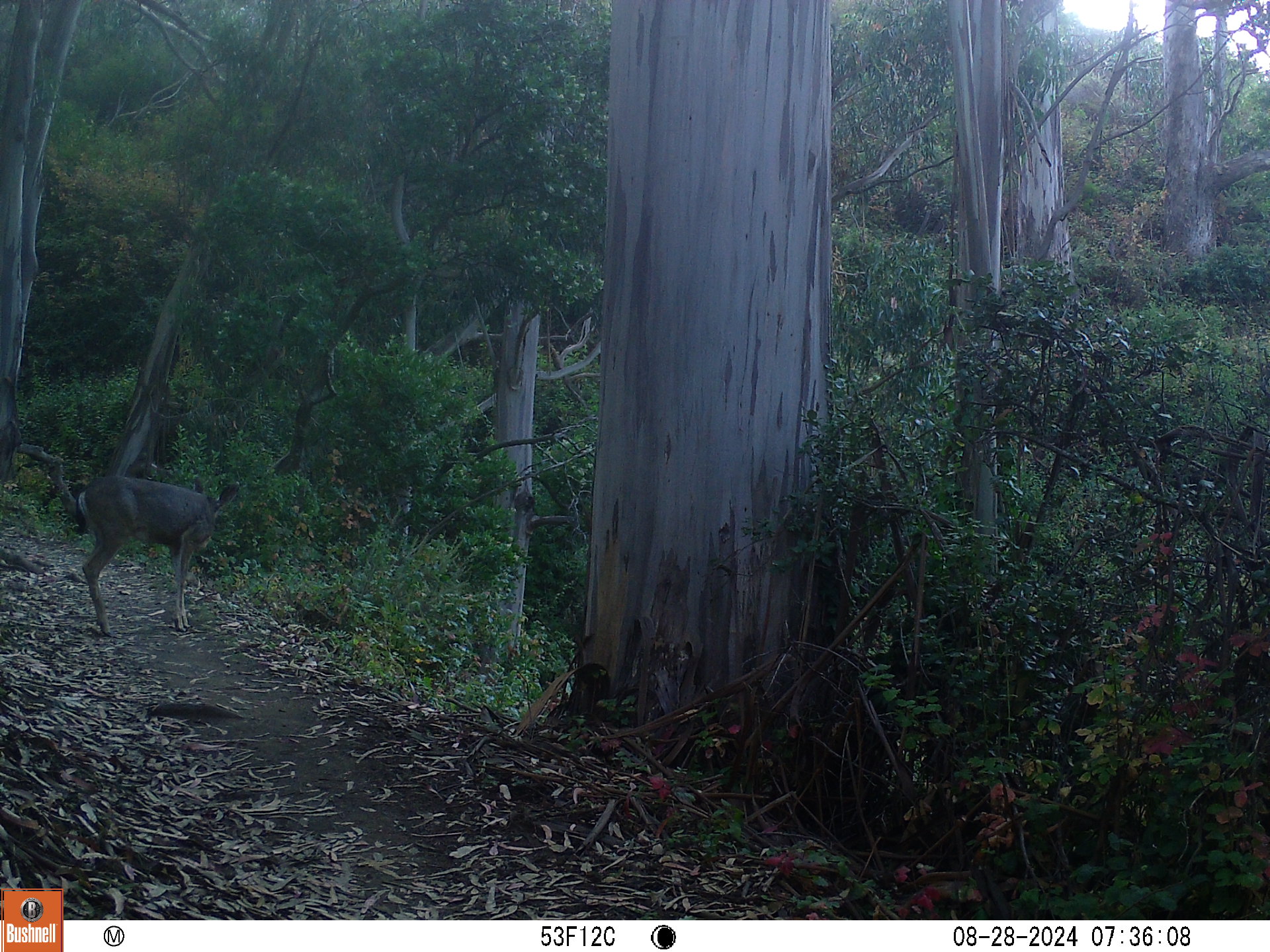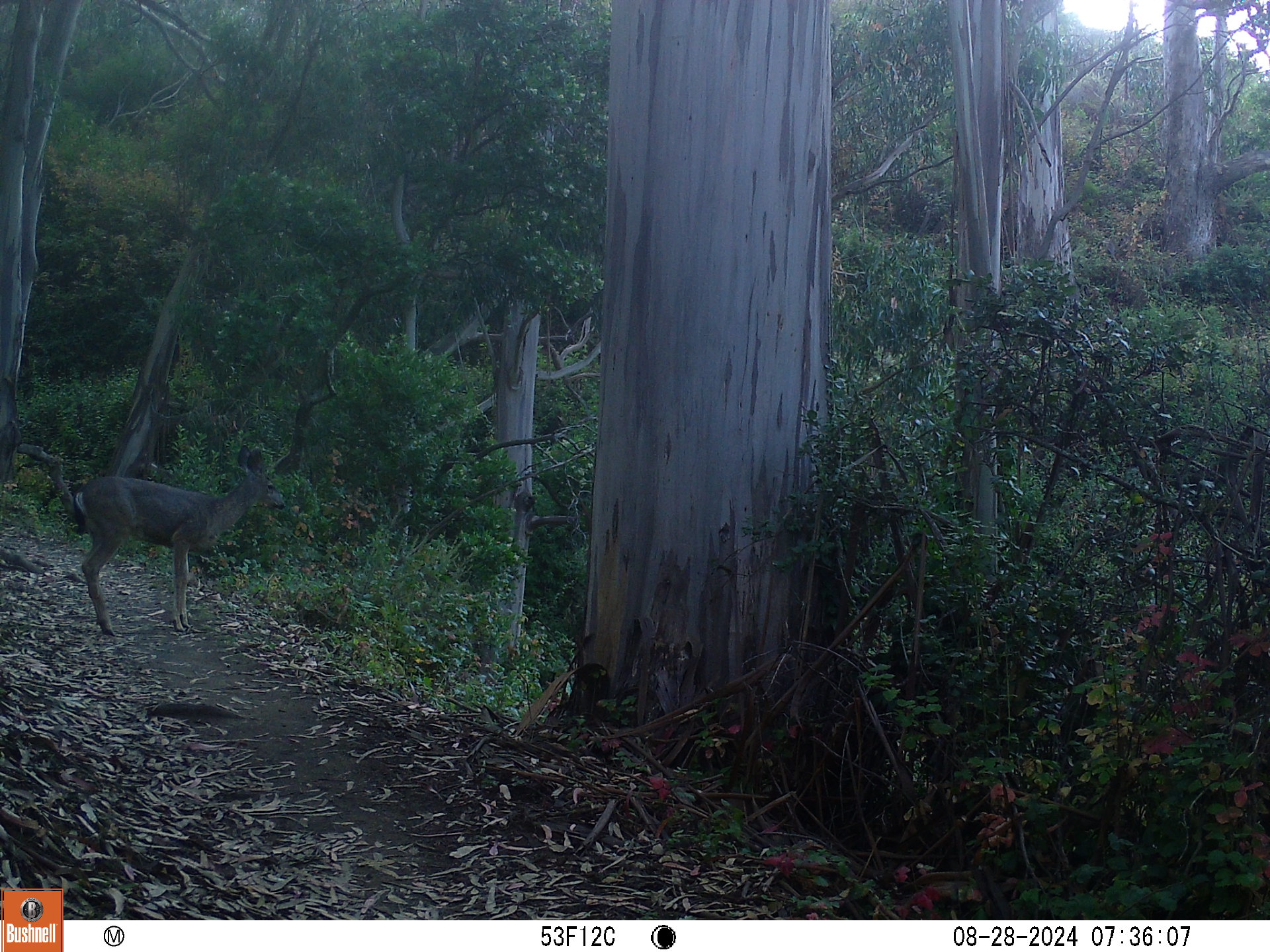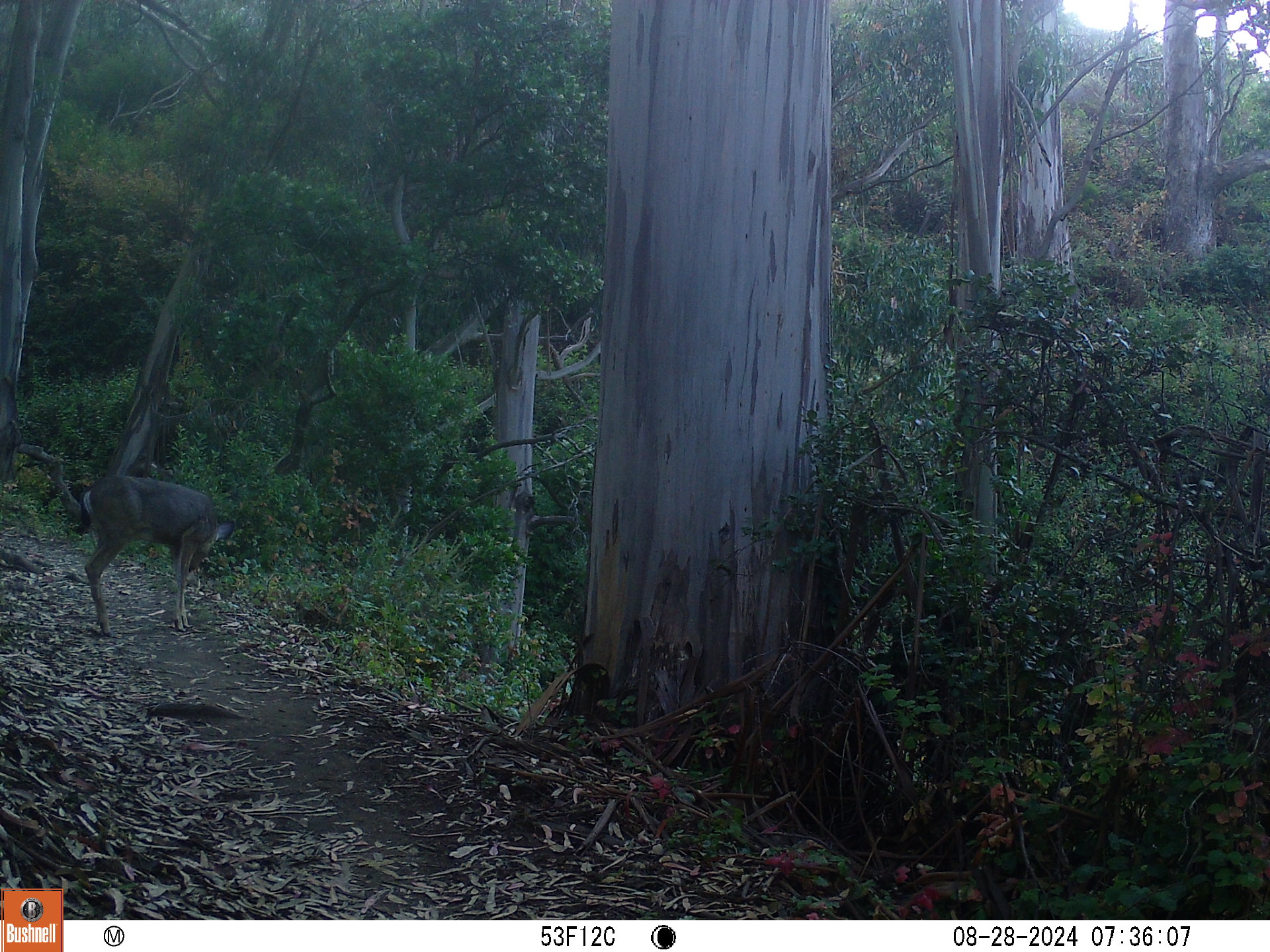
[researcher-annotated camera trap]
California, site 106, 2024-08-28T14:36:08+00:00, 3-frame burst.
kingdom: Animalia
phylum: Chordata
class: Mammalia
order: Artiodactyla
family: Cervidae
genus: Odocoileus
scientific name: Odocoileus hemionus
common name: mule deer